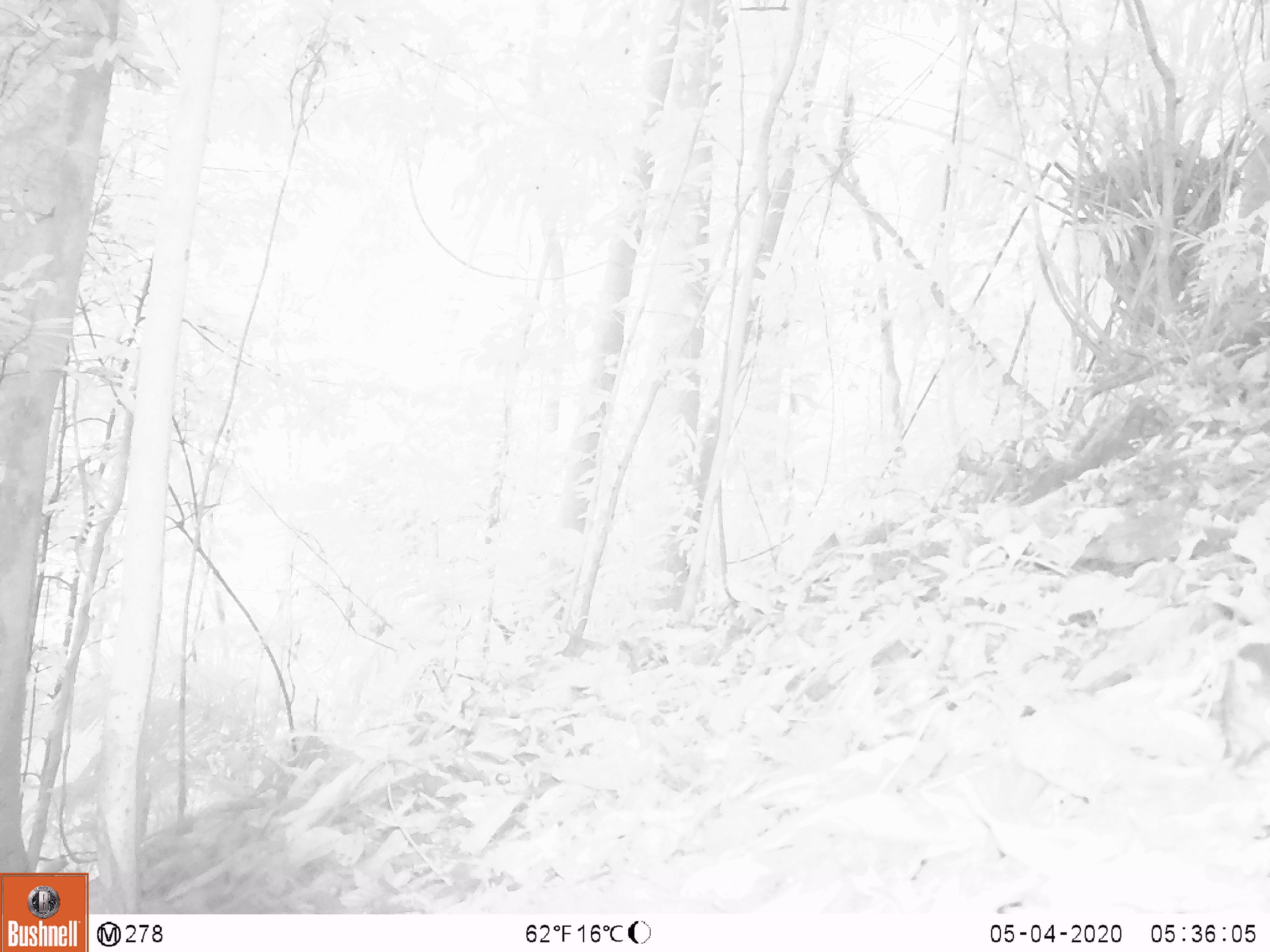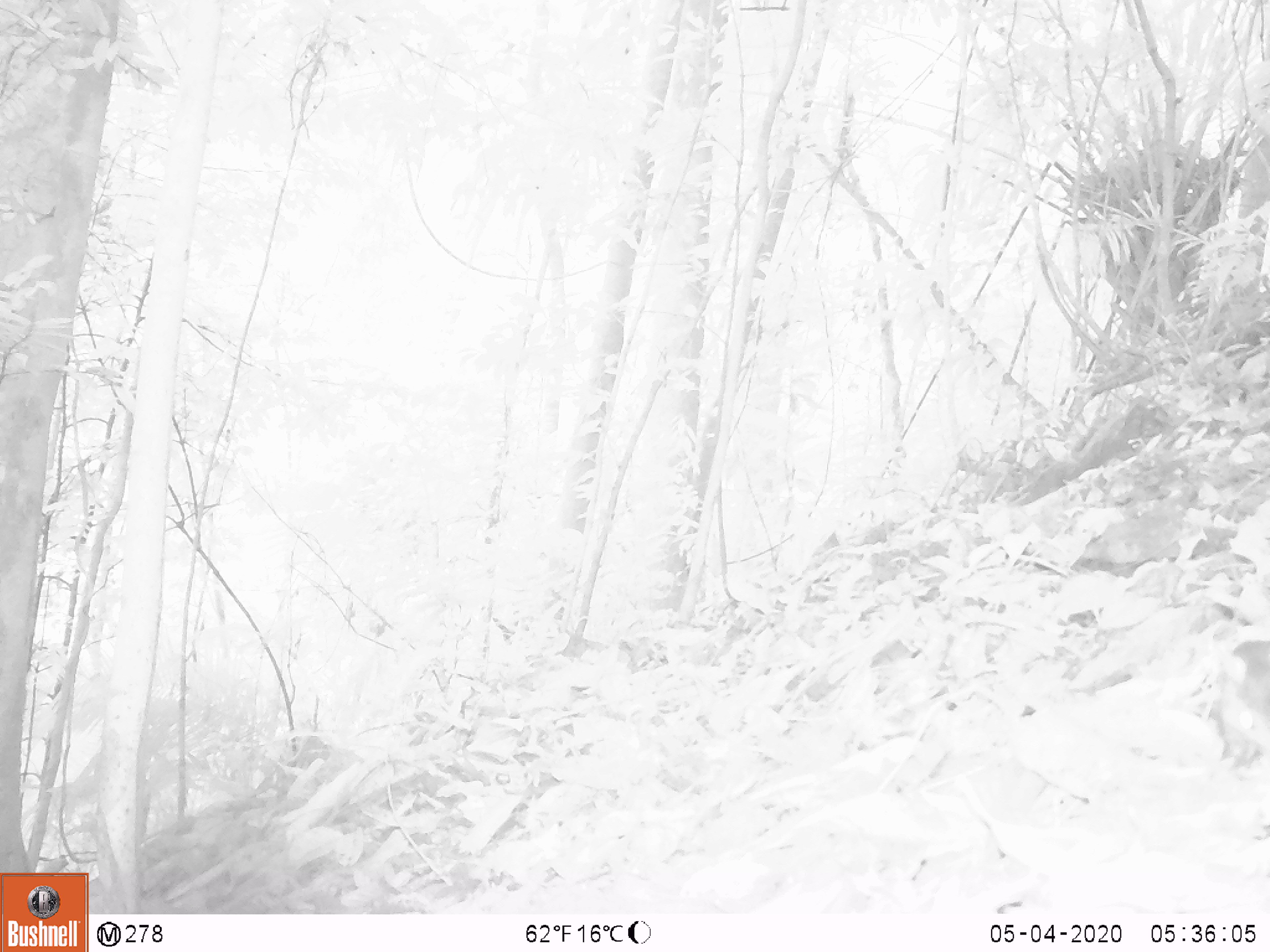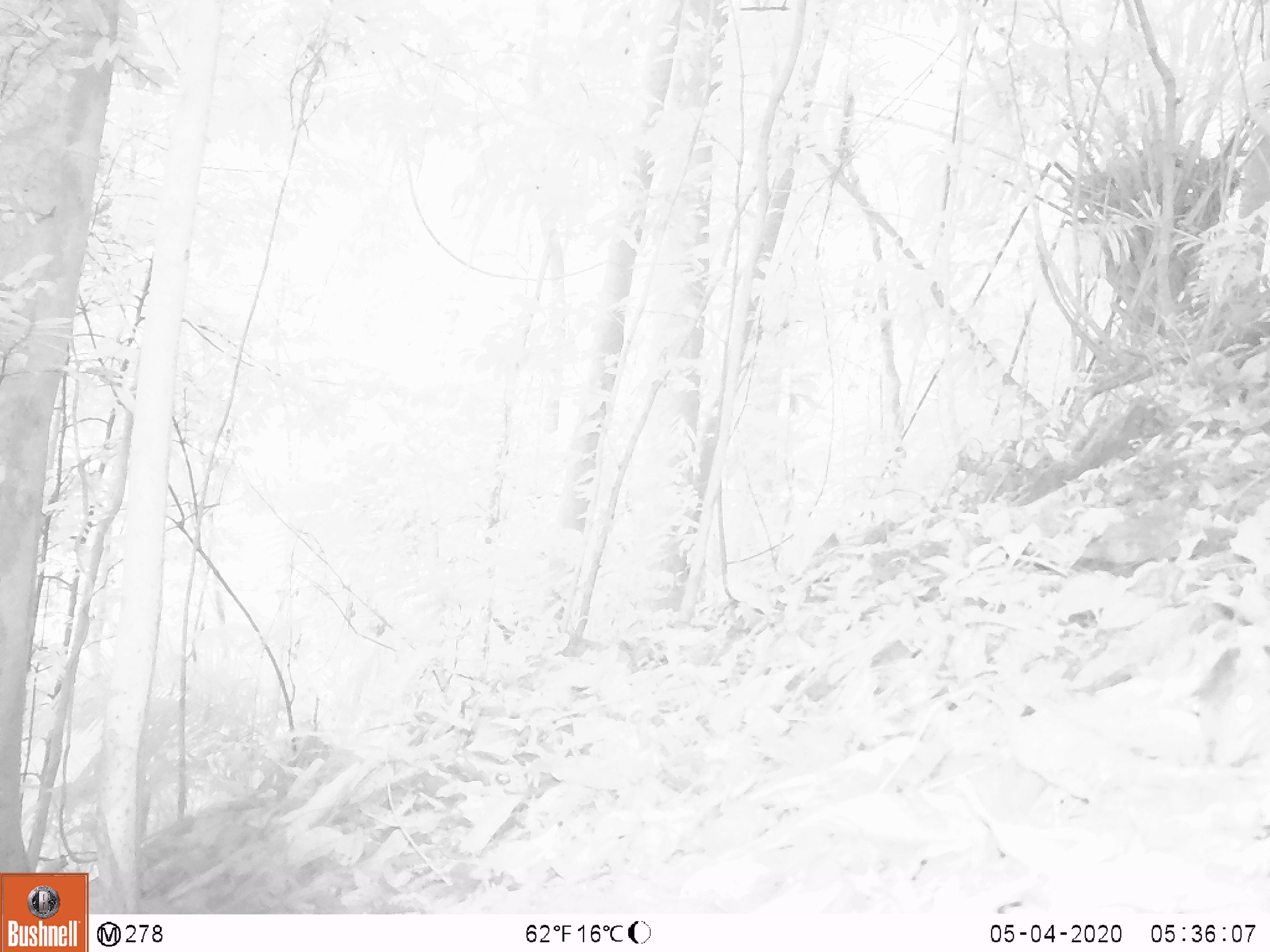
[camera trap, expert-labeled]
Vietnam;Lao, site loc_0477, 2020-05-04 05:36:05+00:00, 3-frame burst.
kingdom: Animalia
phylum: Chordata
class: Mammalia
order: Rodentia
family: Sciuridae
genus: Dremomys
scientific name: Dremomys rufigenis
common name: red-cheeked squirrel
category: red cheeked squirrel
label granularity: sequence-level